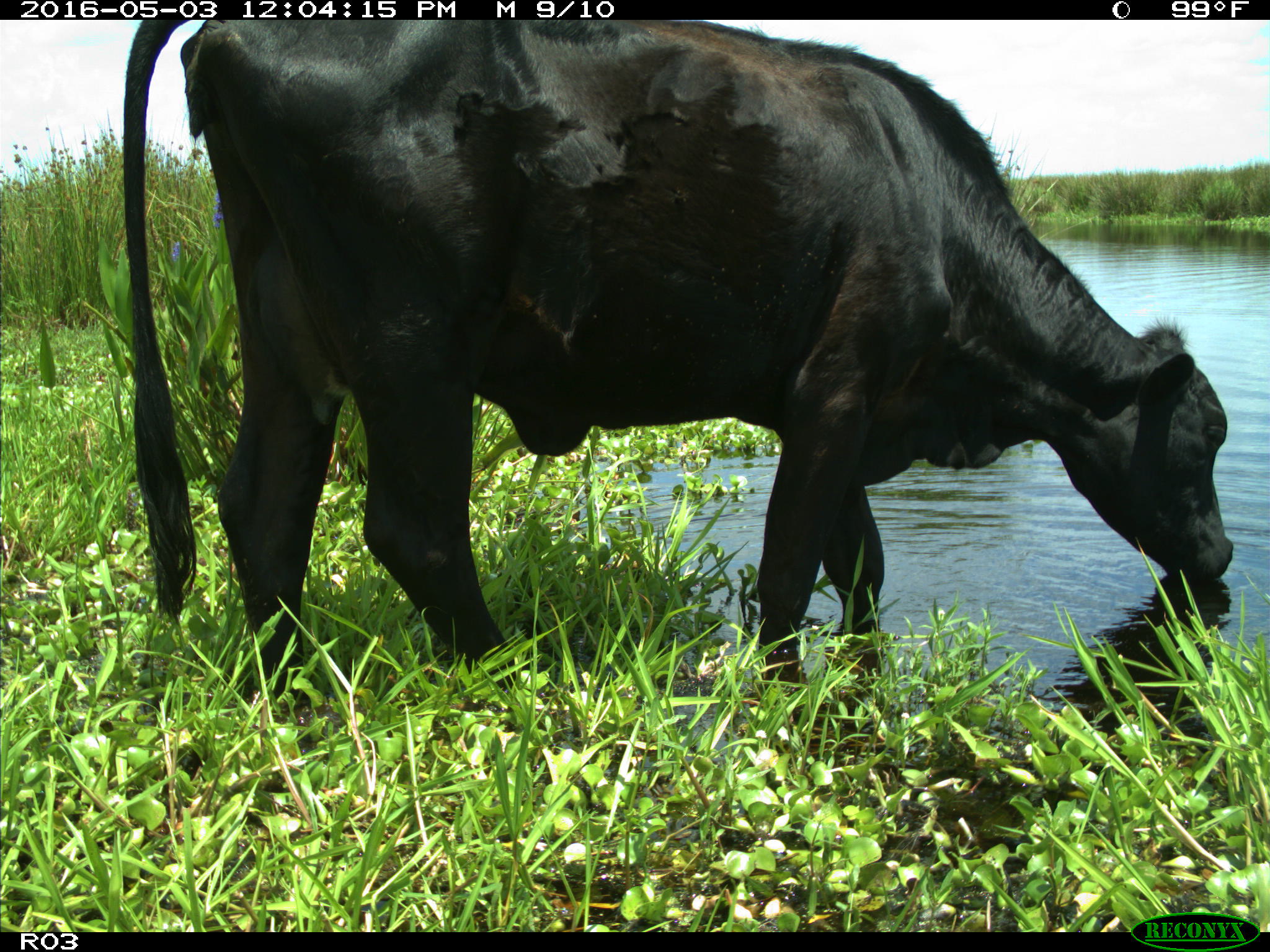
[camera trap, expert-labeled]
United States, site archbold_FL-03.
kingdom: Animalia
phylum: Chordata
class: Mammalia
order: Artiodactyla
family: Bovidae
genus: Bos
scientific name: Bos taurus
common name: domestic cow